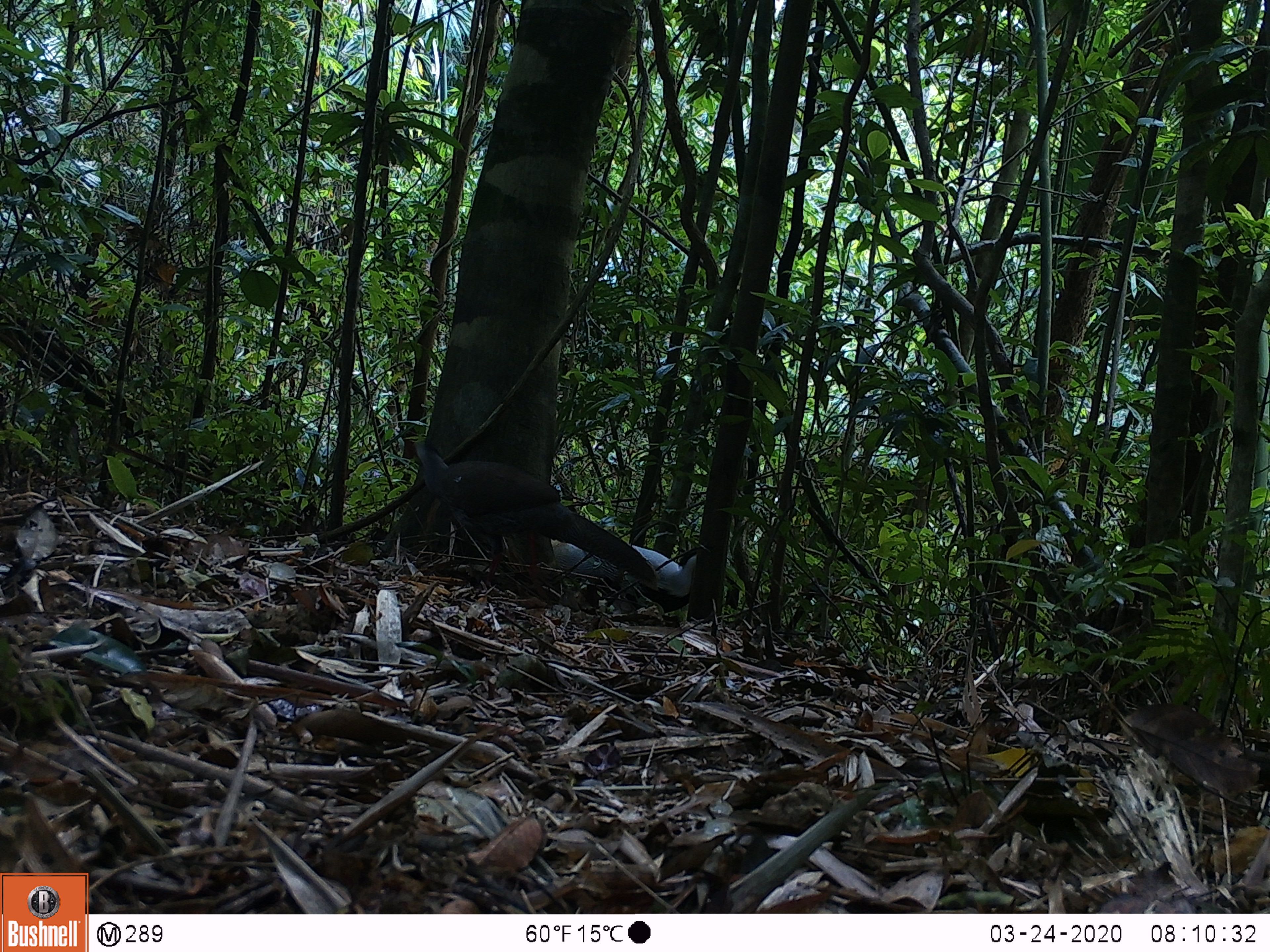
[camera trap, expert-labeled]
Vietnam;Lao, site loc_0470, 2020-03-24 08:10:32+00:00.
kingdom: Animalia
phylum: Chordata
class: Aves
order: Galliformes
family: Phasianidae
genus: Lophura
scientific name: Lophura nycthemera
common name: silver pheasant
Silver pheasant (Lophura nycthemera). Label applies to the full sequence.